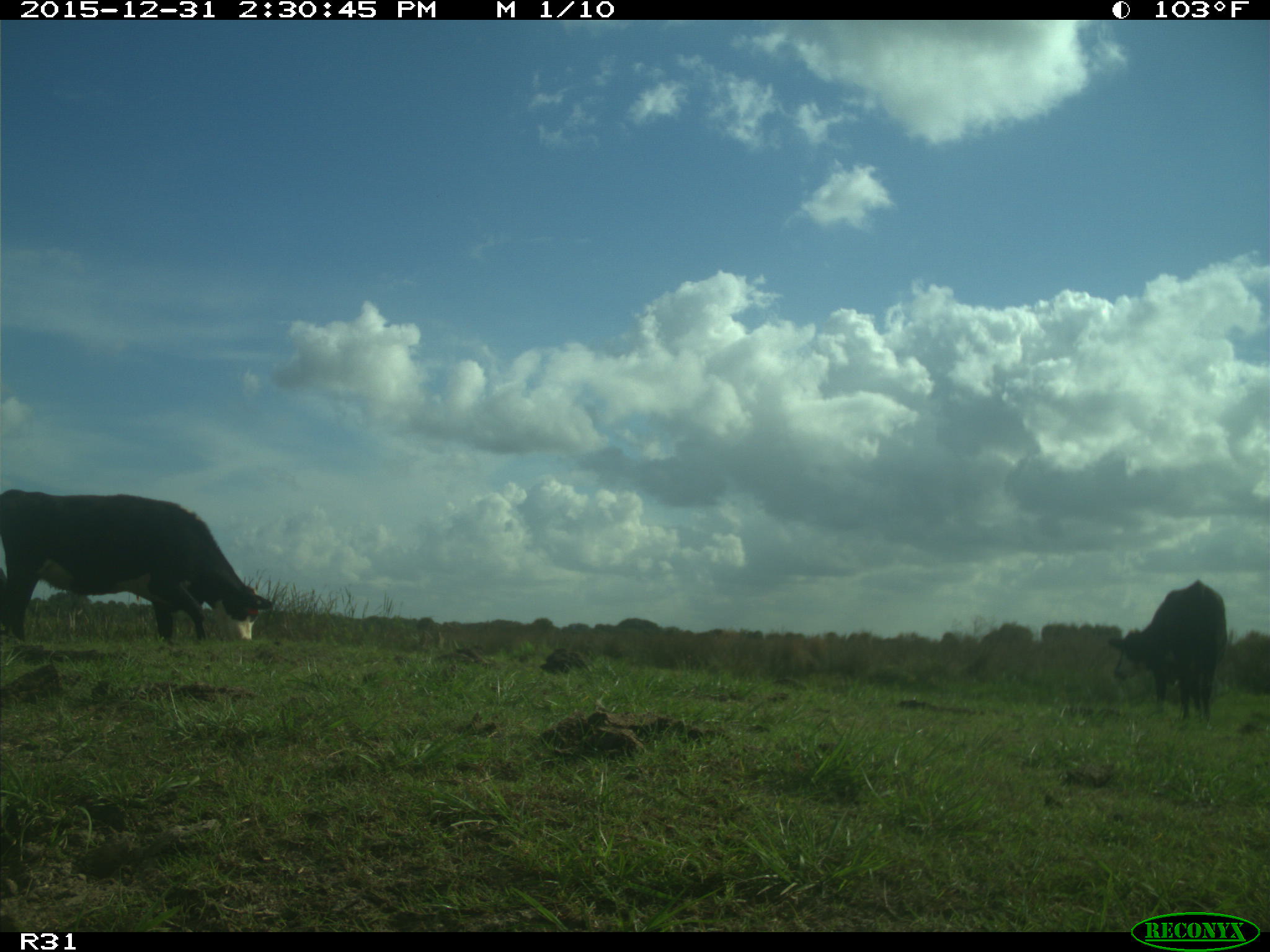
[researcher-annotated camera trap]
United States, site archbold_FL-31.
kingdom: Animalia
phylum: Chordata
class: Mammalia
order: Artiodactyla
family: Bovidae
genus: Bos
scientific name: Bos taurus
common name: domestic cow